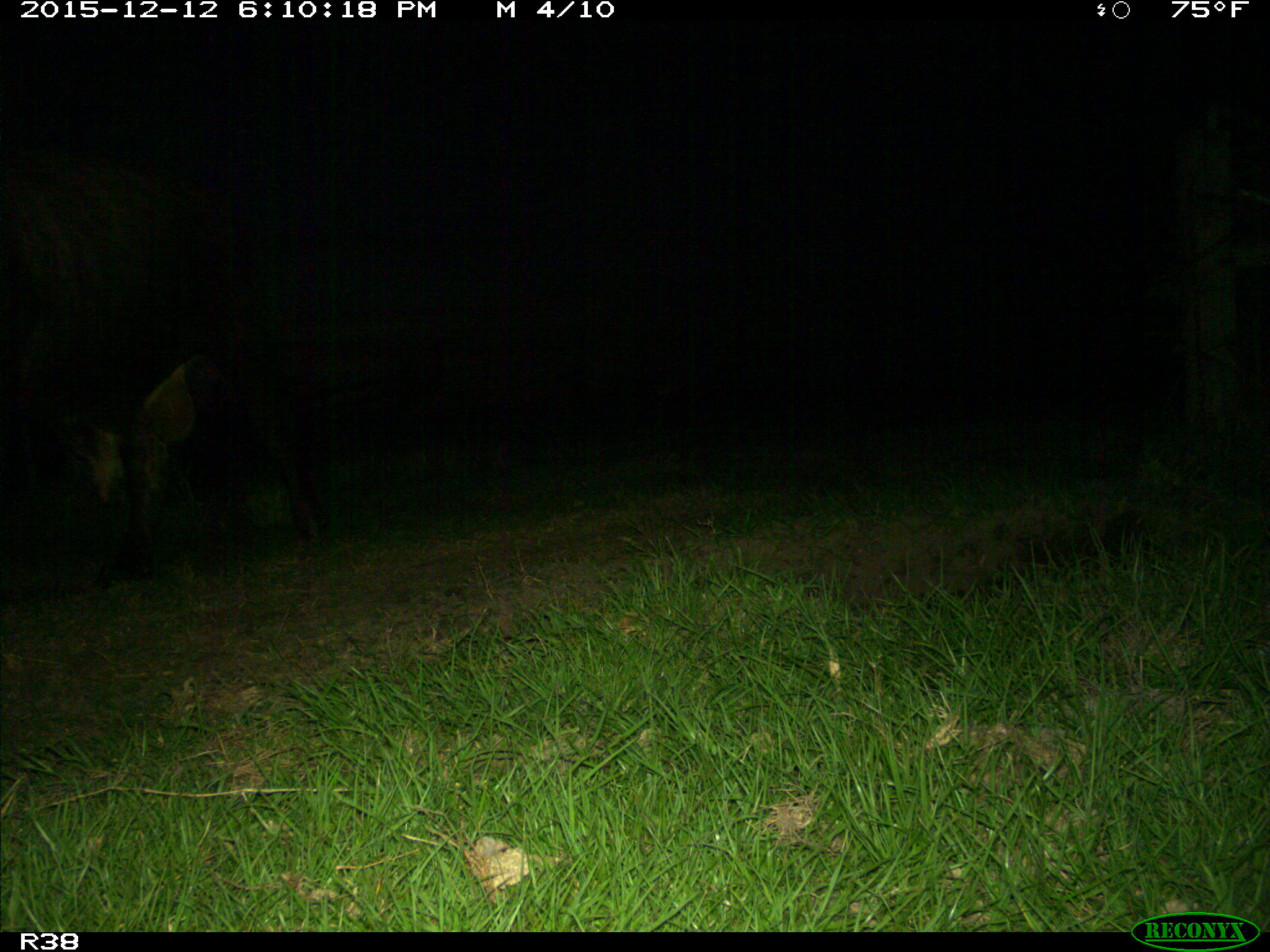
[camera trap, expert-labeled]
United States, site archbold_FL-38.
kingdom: Animalia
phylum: Chordata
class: Mammalia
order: Artiodactyla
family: Bovidae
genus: Bos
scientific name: Bos taurus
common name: domestic cow